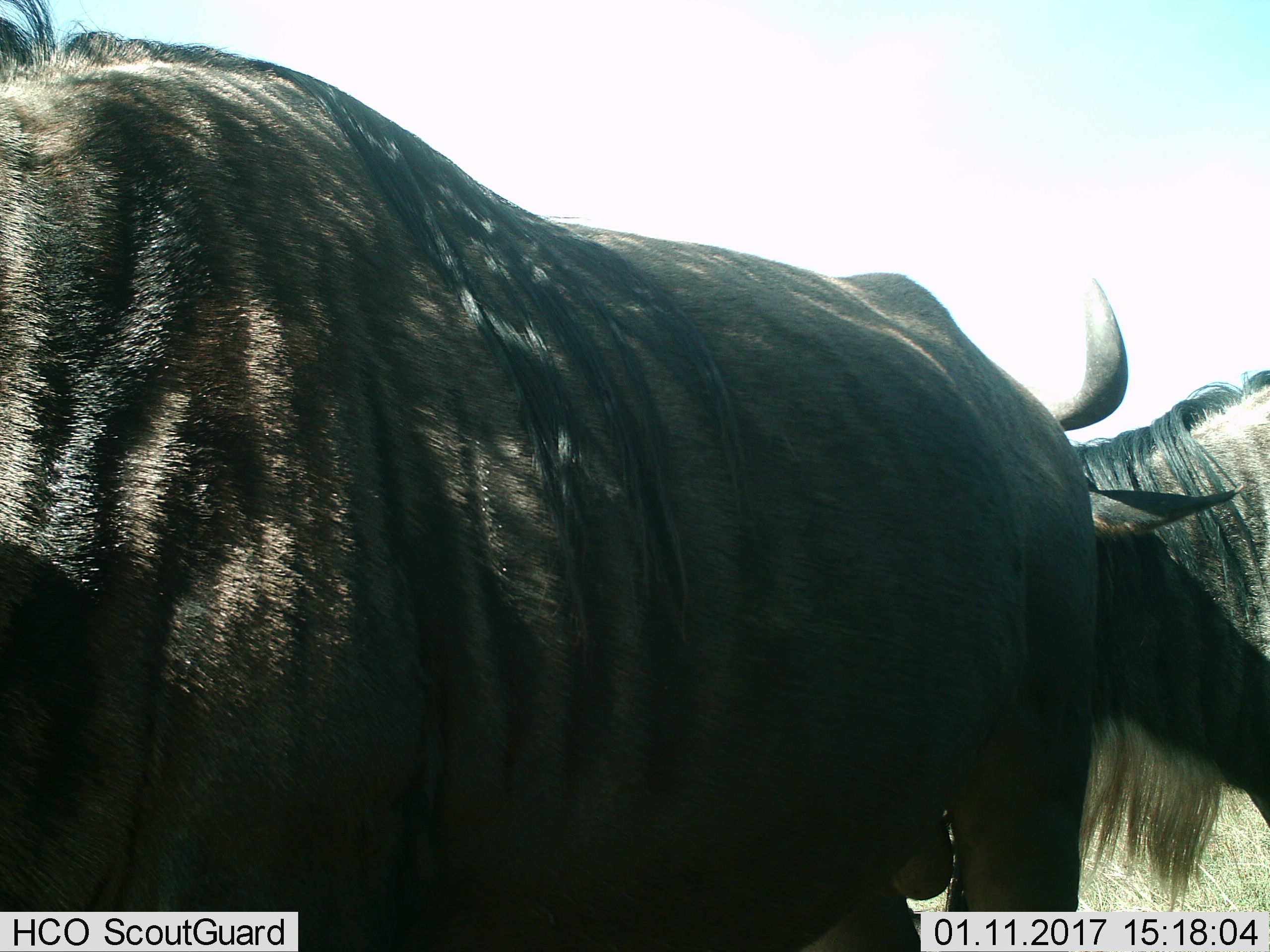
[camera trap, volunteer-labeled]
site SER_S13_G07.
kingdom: Animalia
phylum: Chordata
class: Mammalia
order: Artiodactyla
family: Bovidae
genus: Connochaetes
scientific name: Connochaetes taurinus taurinus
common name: blue wildebeest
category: wildebeestblue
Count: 1.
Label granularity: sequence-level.